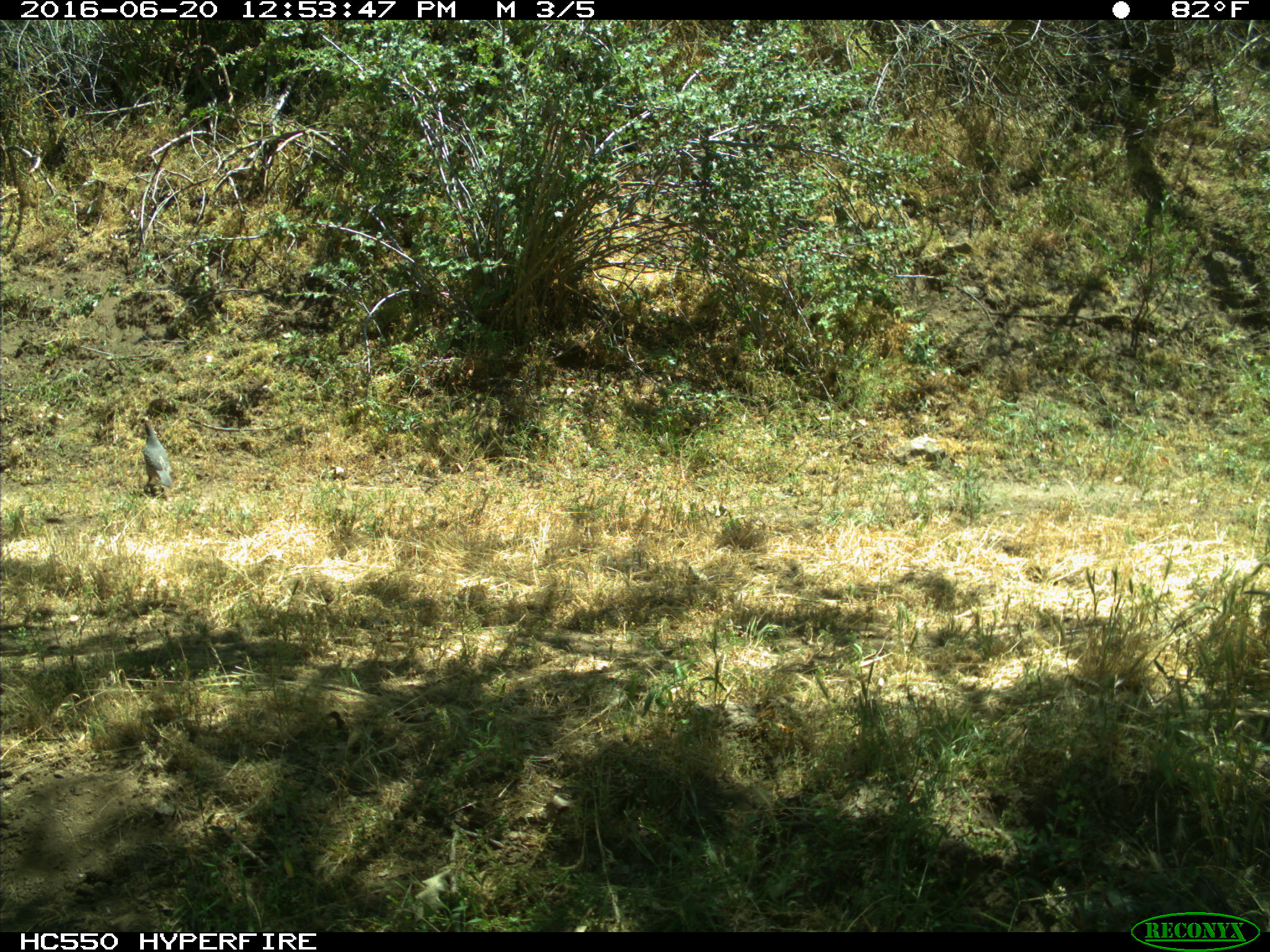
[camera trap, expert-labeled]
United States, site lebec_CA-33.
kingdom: Animalia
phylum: Chordata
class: Aves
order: Galliformes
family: Odontophoridae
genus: Callipepla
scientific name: Callipepla californica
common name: california quail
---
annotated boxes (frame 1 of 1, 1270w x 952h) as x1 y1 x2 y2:
animal: 141 416 172 496